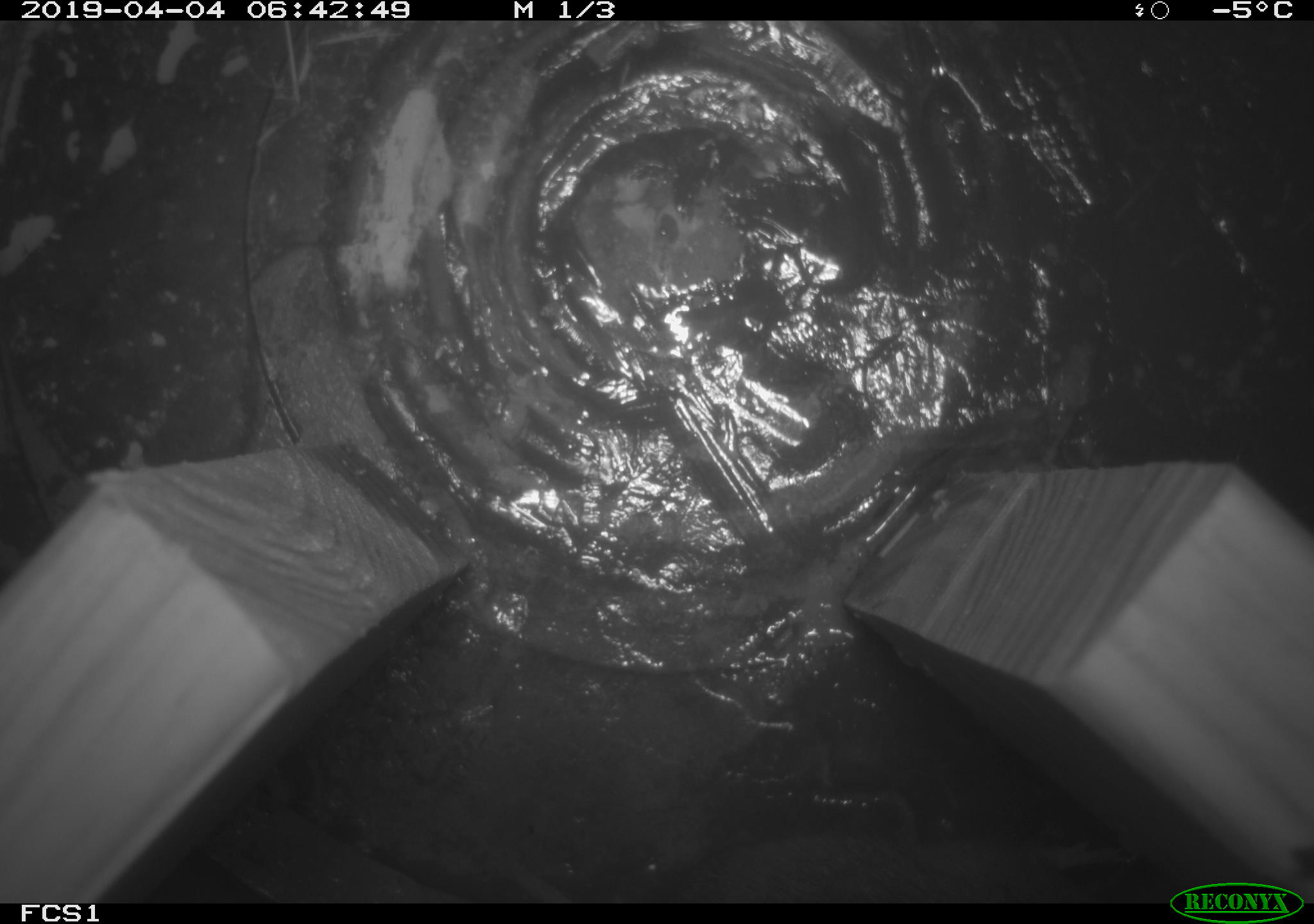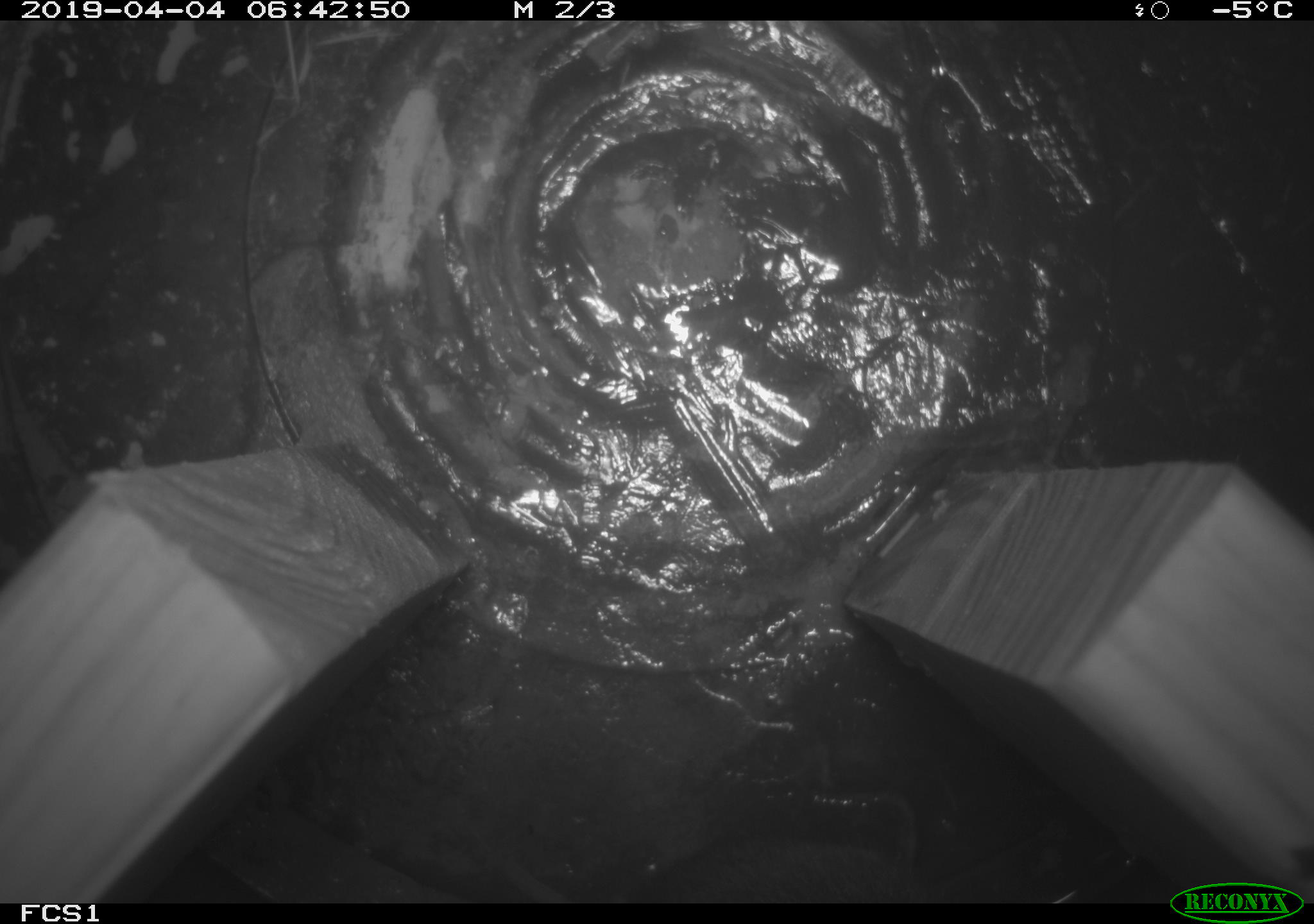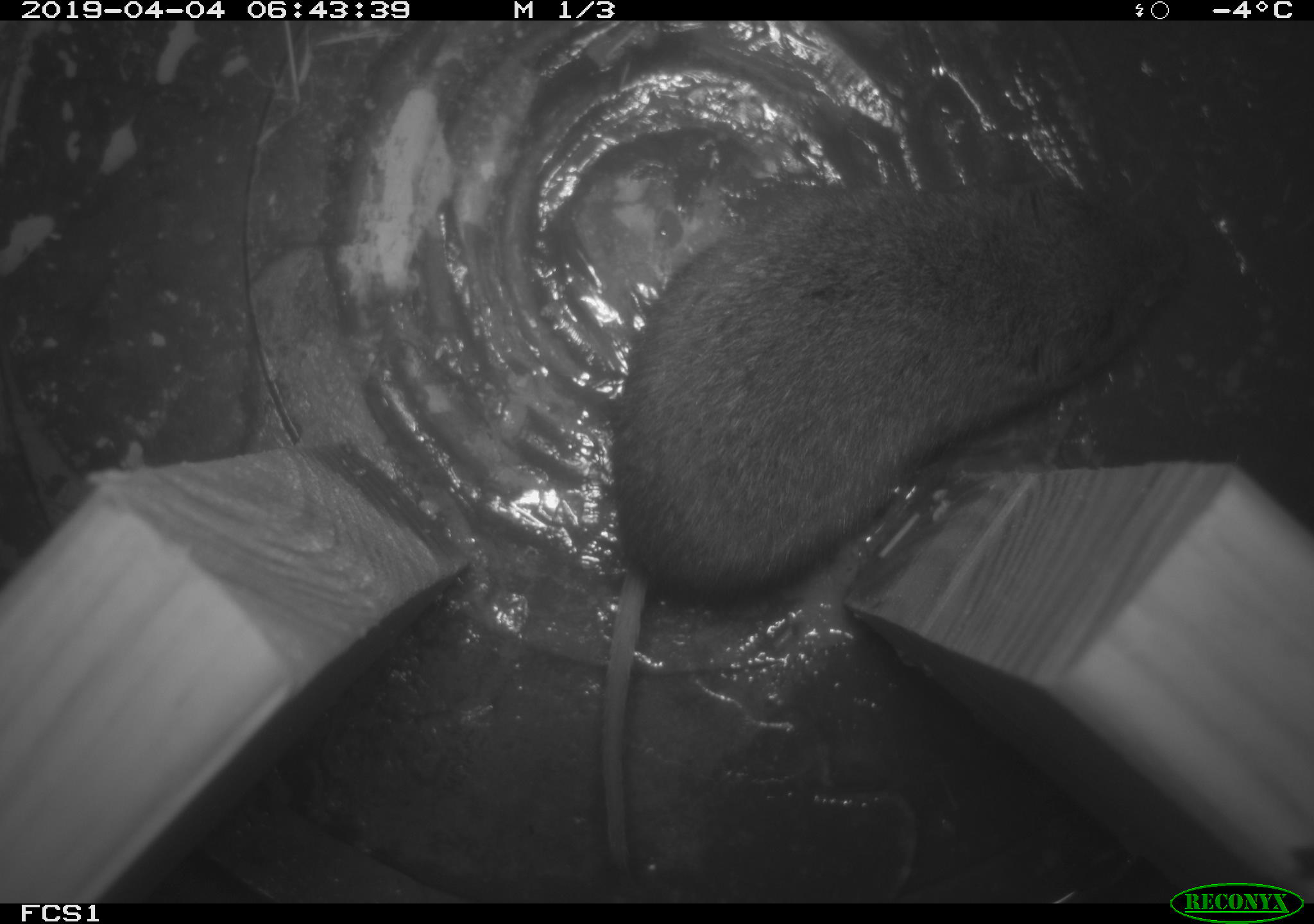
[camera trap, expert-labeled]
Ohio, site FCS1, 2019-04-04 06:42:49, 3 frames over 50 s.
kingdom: Animalia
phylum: Chordata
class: Mammalia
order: Rodentia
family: Cricetidae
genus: Microtus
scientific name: Microtus pennsylvanicus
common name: meadow vole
Meadow vole (Microtus pennsylvanicus).